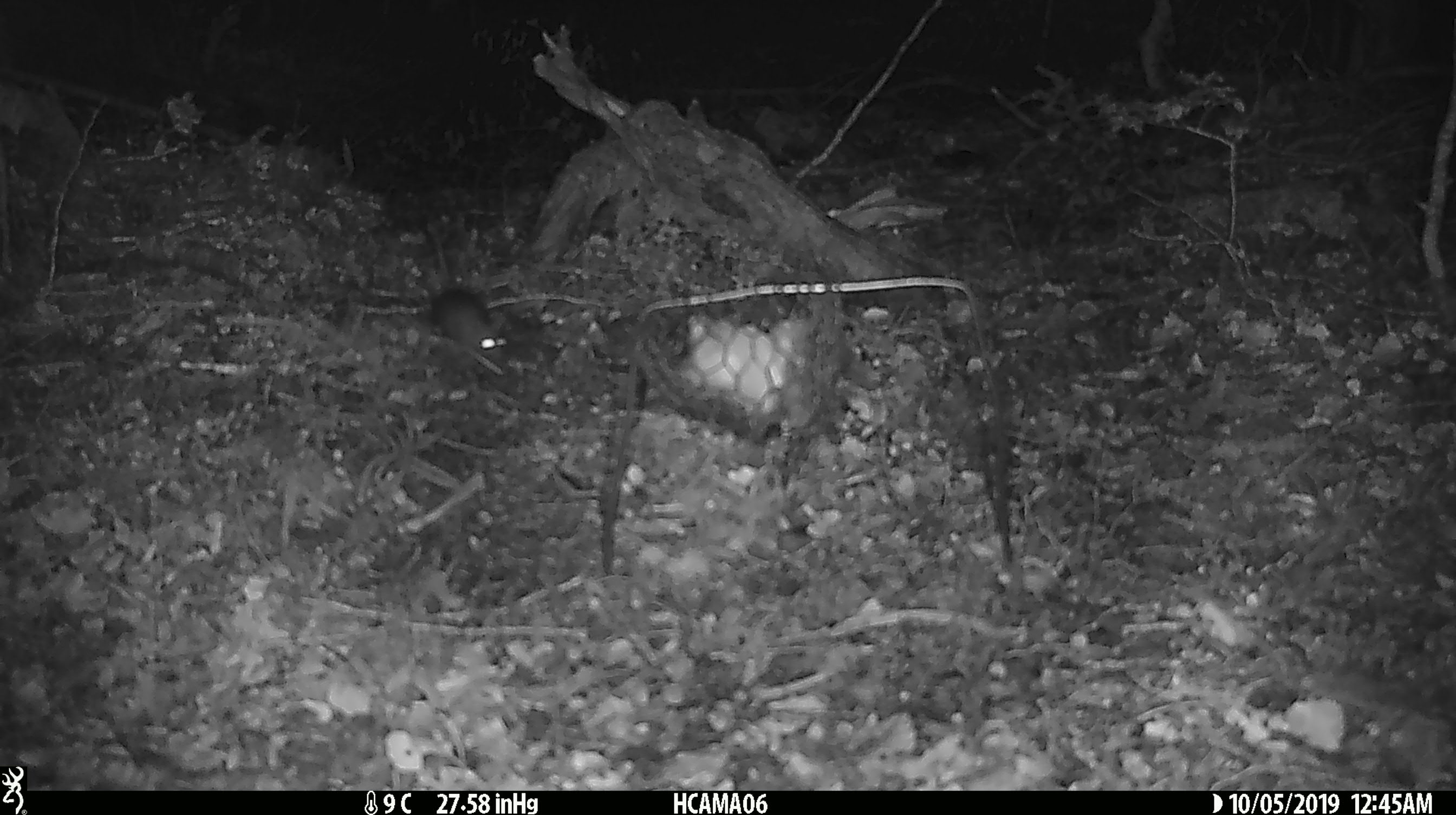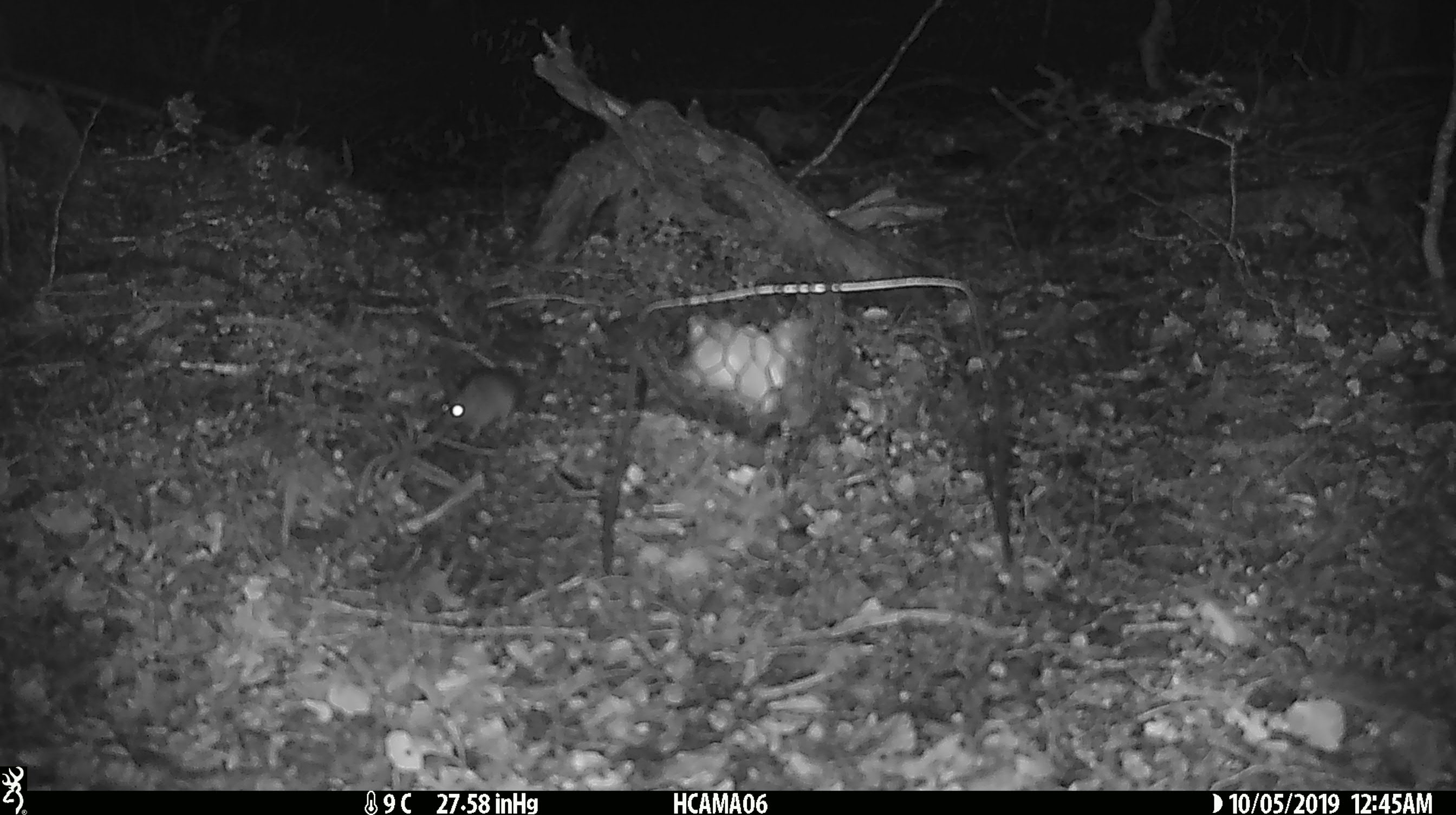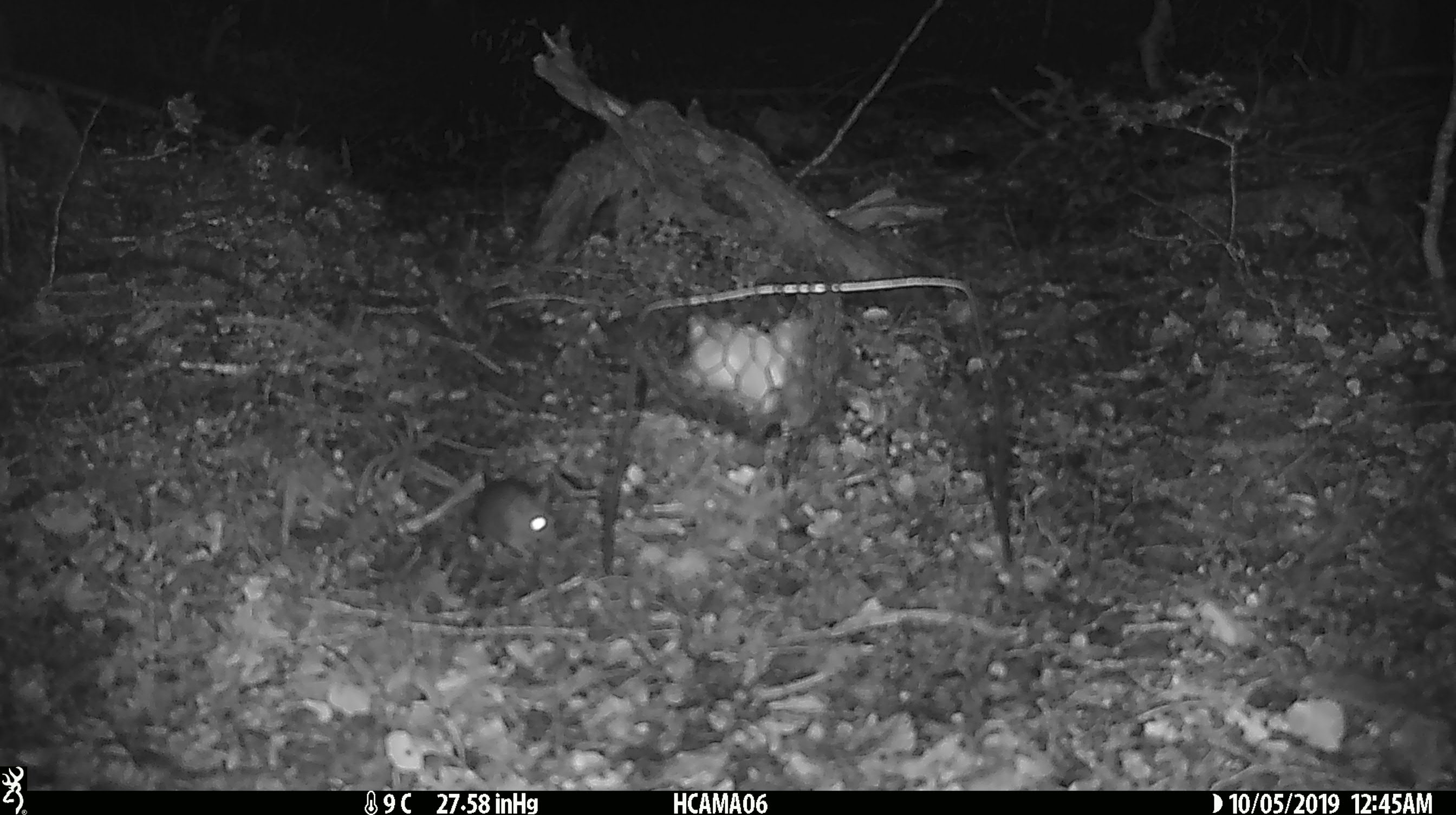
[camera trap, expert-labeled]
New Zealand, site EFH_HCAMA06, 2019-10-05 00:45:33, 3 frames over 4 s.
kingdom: Animalia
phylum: Chordata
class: Mammalia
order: Rodentia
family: Muridae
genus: Mus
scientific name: Mus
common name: mouse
Mouse (Mus).